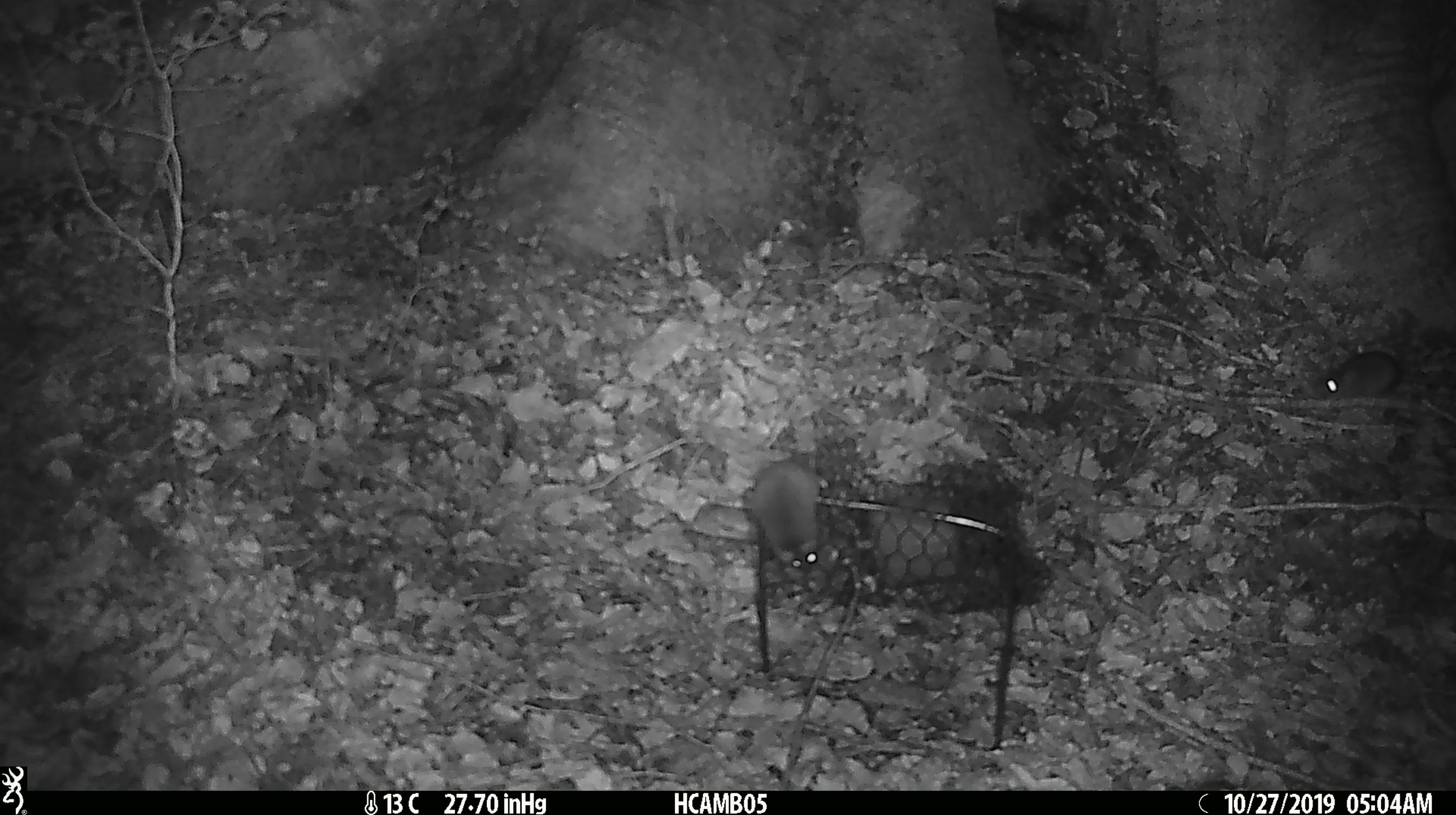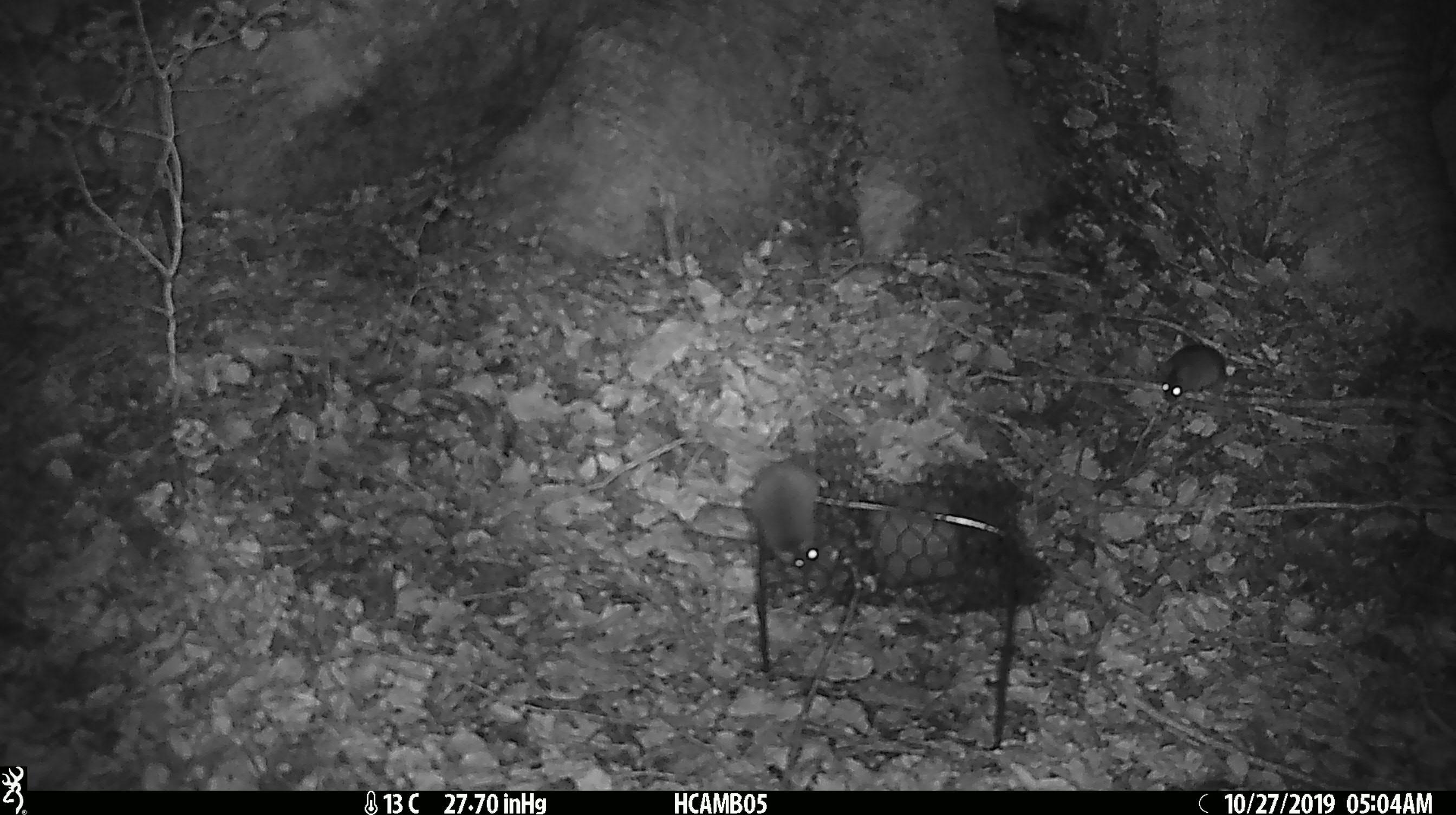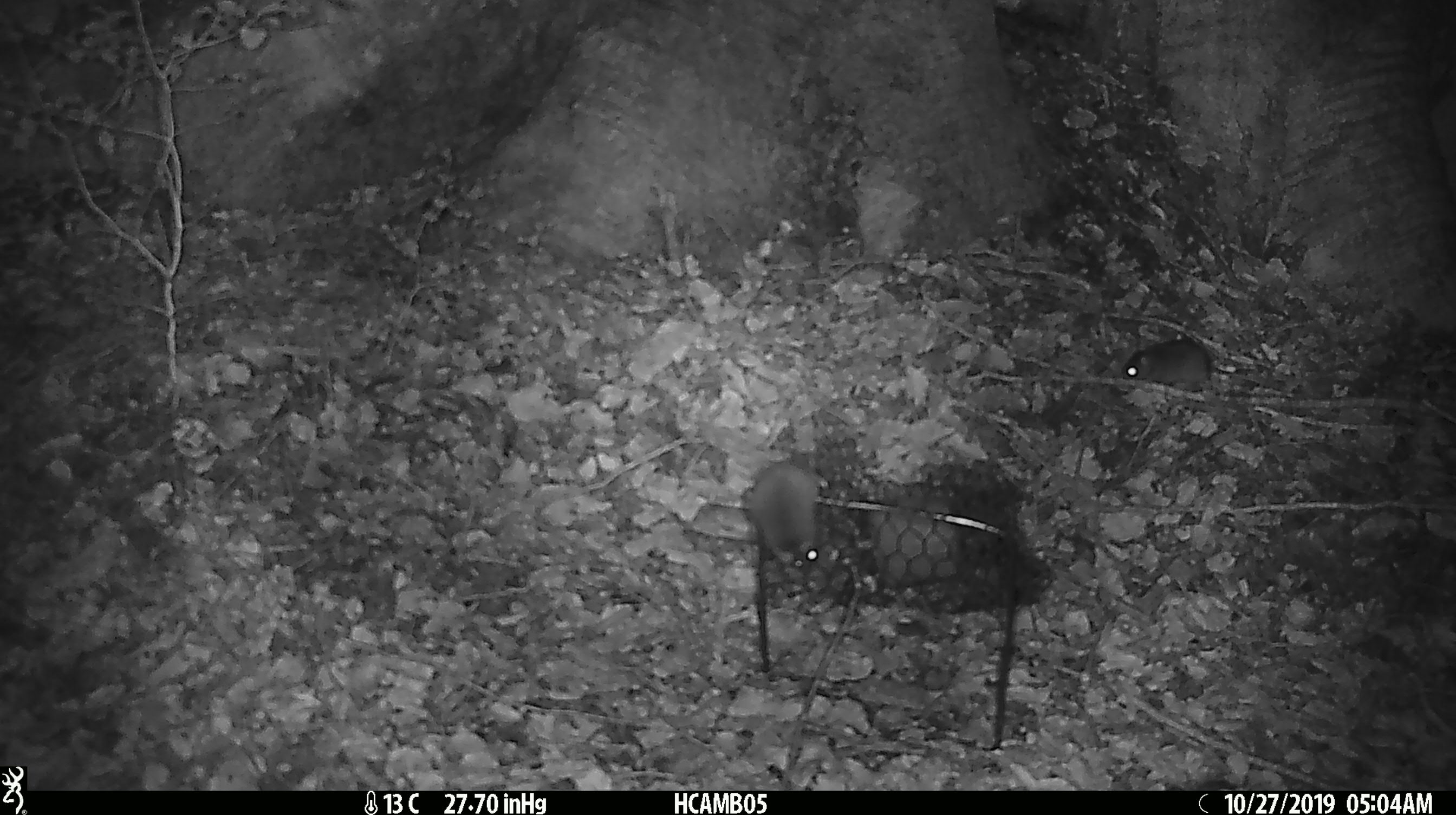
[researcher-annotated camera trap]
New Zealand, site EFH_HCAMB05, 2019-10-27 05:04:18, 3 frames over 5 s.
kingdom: Animalia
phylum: Chordata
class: Mammalia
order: Rodentia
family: Muridae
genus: Mus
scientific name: Mus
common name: mouse